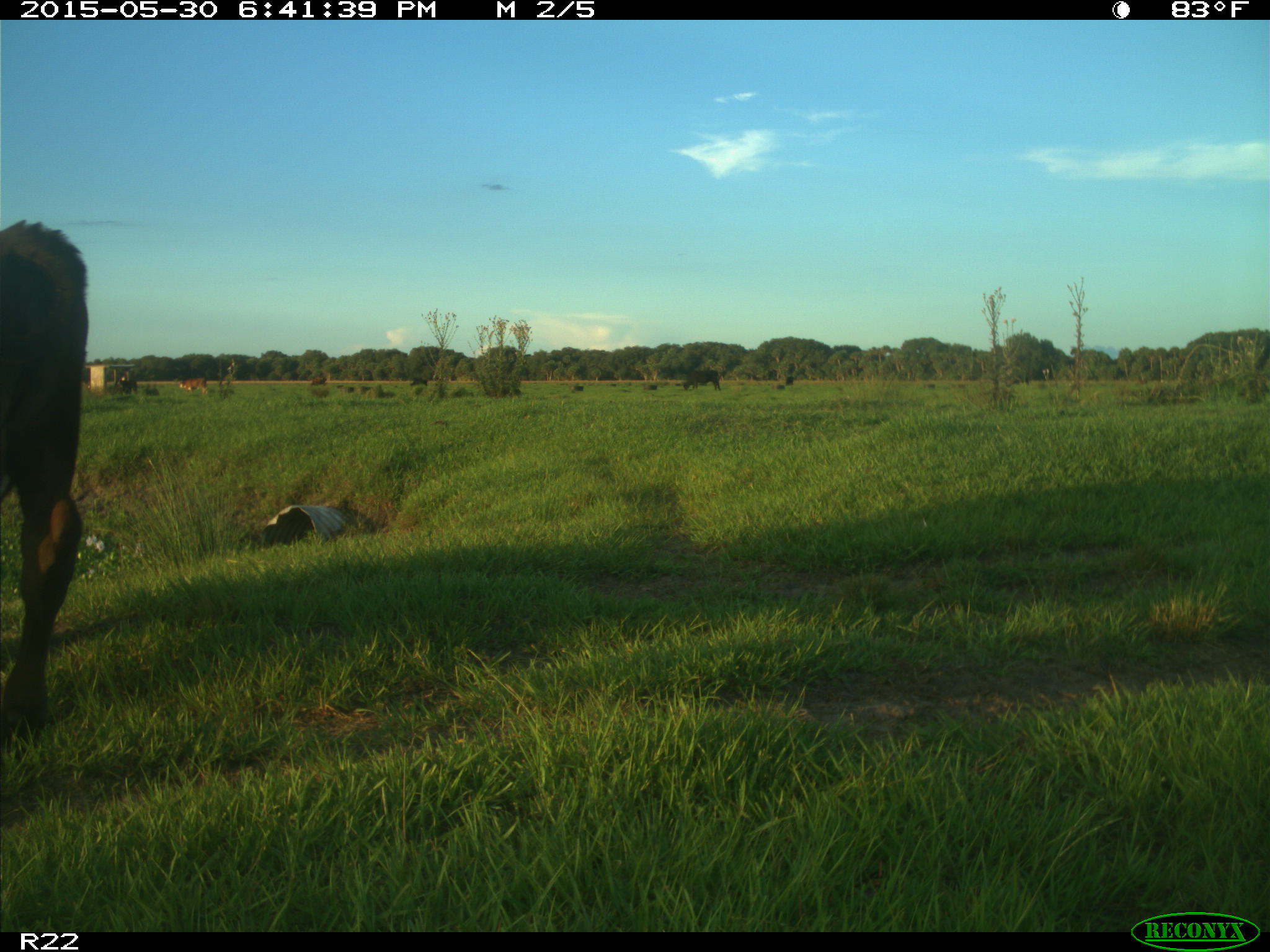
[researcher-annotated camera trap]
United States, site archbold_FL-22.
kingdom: Animalia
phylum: Chordata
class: Mammalia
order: Artiodactyla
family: Bovidae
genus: Bos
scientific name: Bos taurus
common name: domestic cow